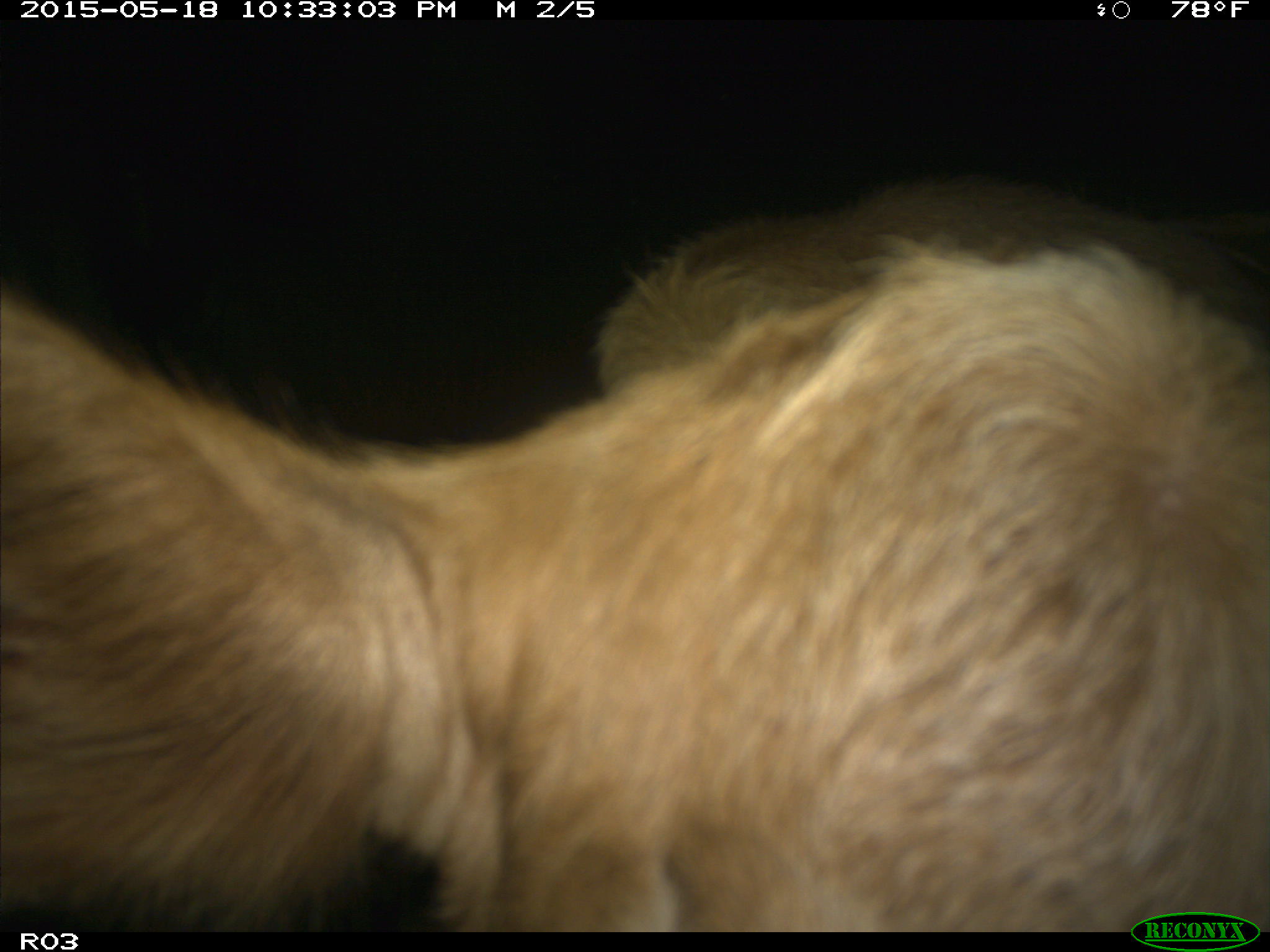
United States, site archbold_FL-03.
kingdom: Animalia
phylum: Chordata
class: Mammalia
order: Artiodactyla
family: Bovidae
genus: Bos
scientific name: Bos taurus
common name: domestic cow